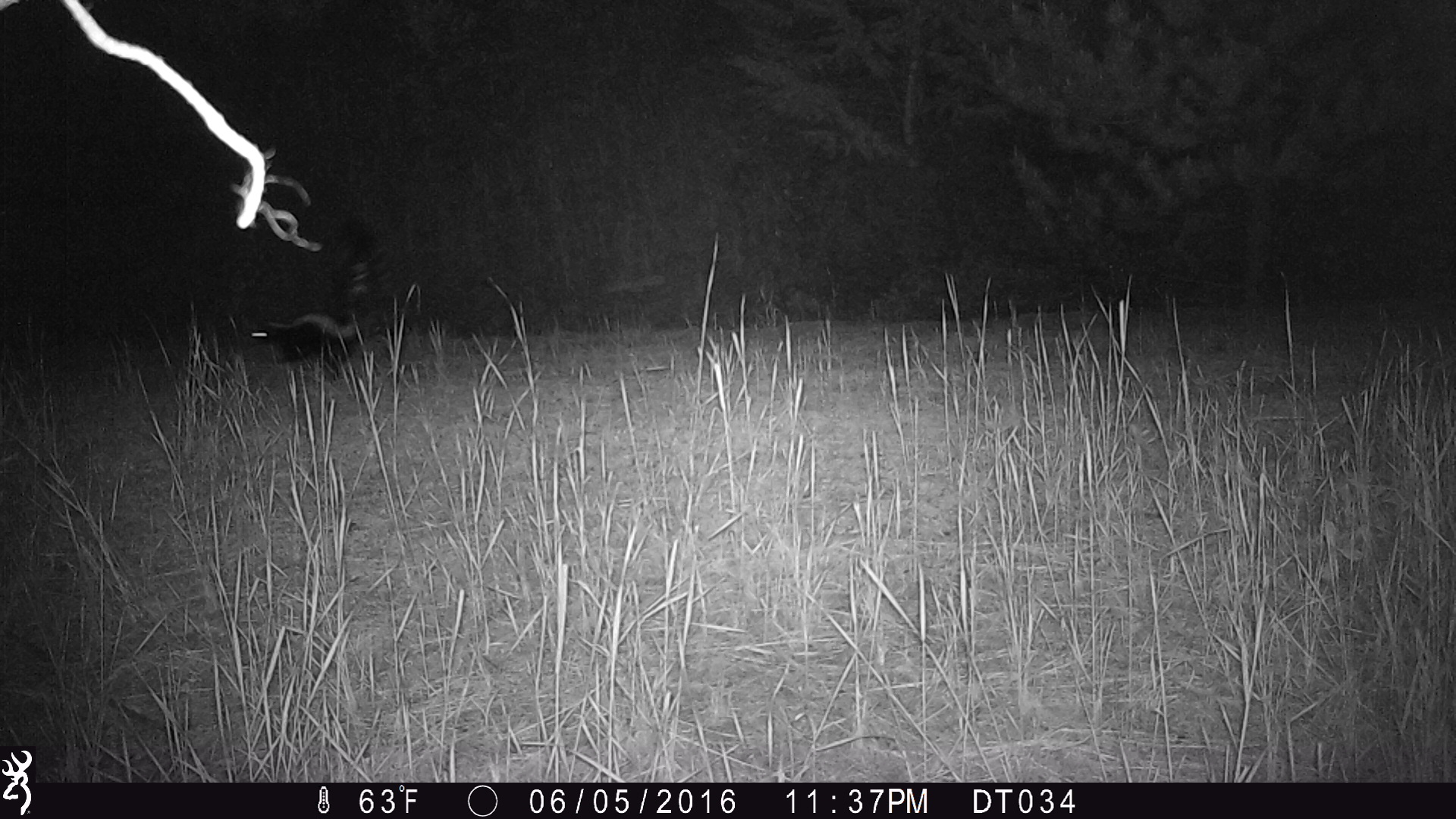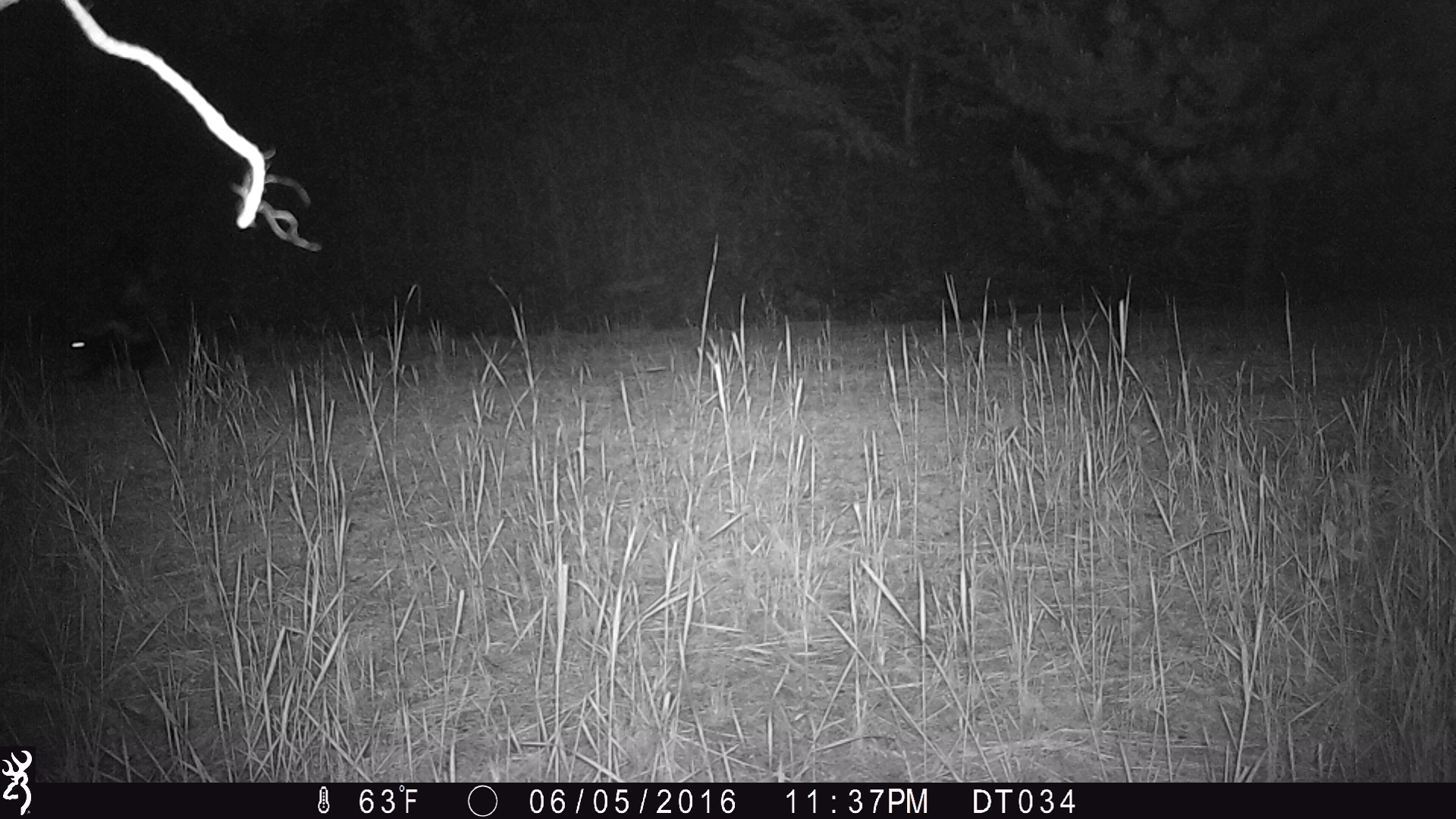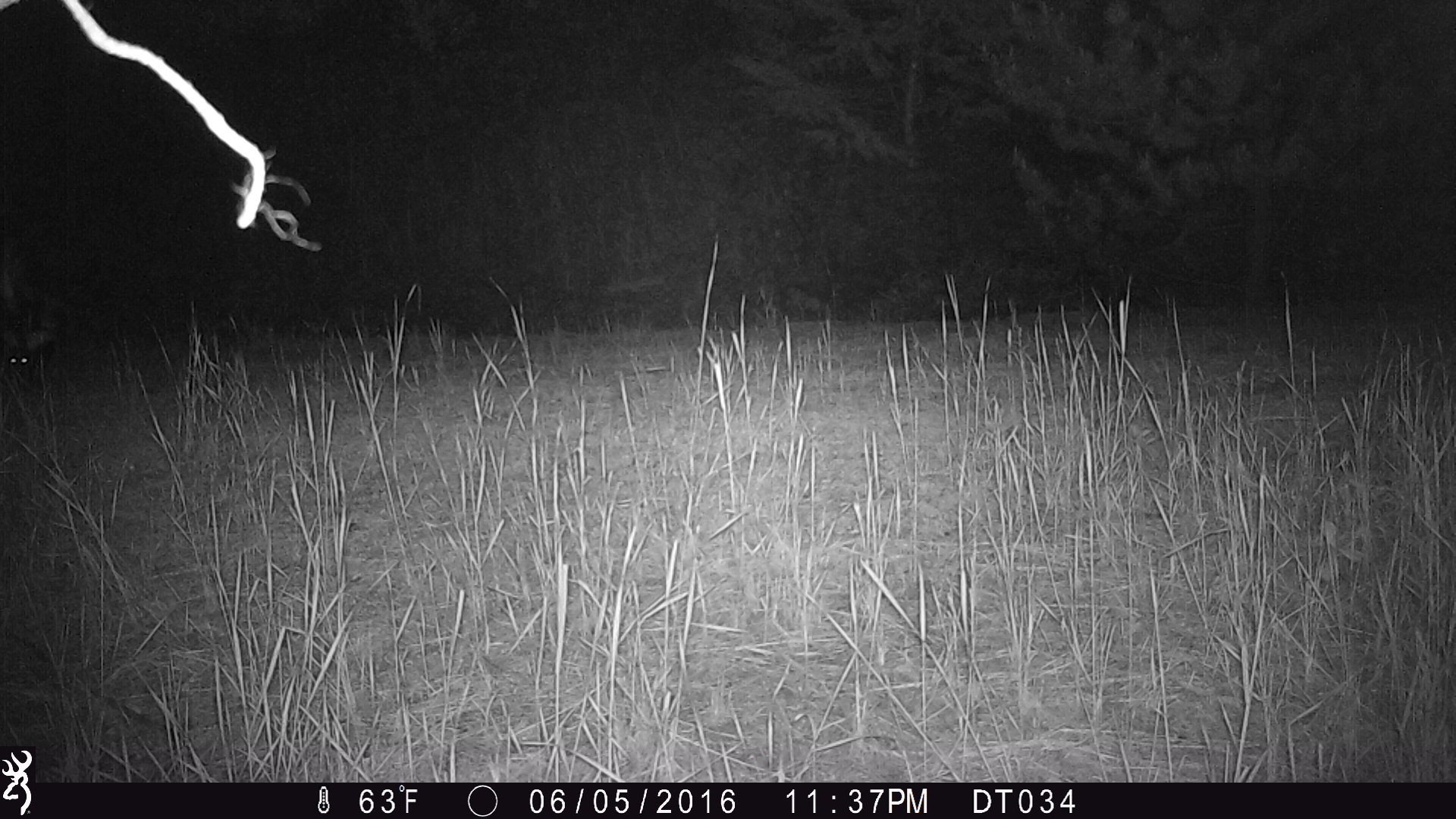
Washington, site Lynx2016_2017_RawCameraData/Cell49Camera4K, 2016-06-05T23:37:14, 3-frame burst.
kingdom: Animalia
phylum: Chordata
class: Mammalia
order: Carnivora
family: Mephitidae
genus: Mephitis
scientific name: Mephitis mephitis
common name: striped skunk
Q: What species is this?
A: Mephitis mephitis (striped skunk).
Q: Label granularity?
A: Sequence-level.